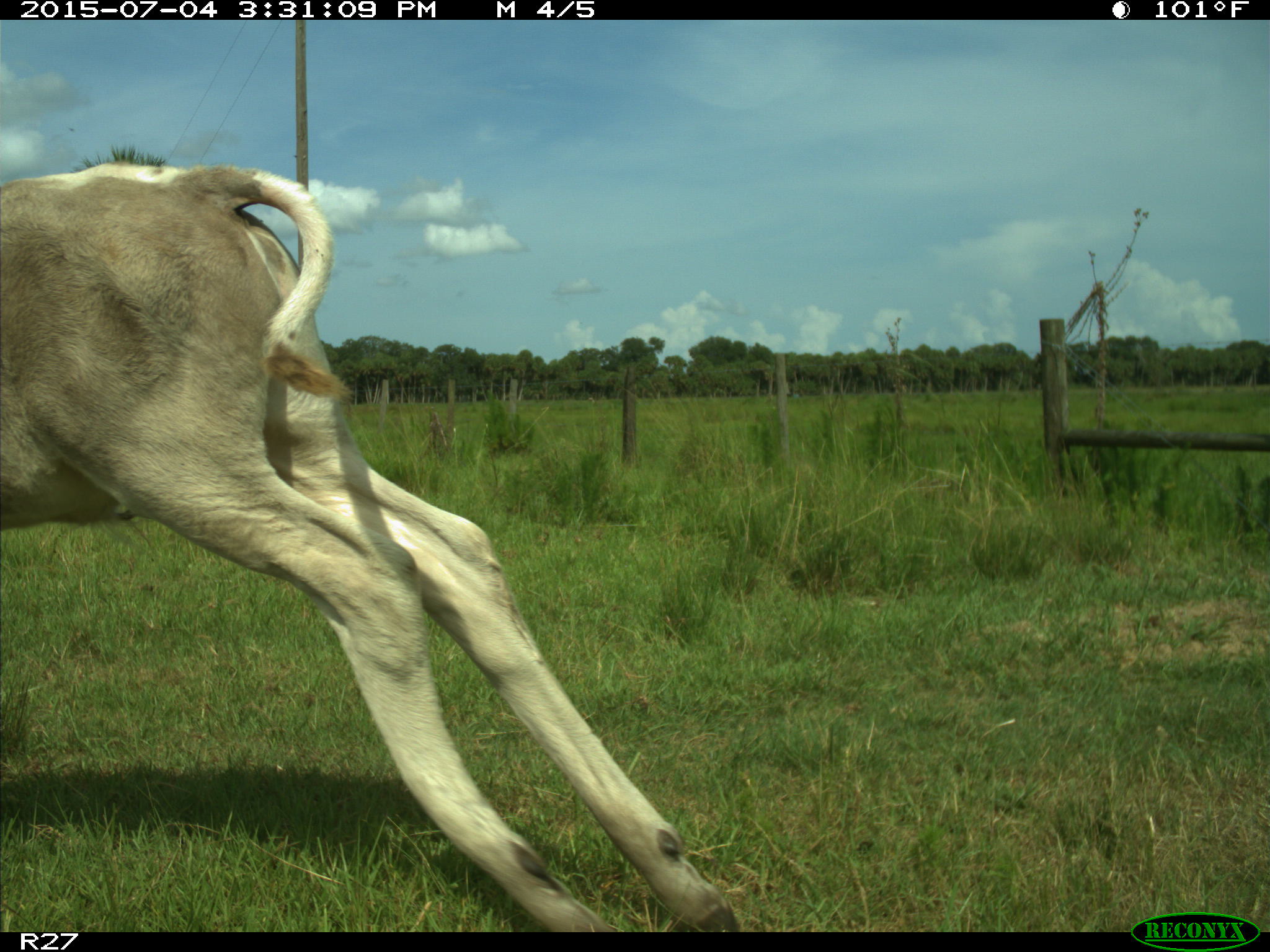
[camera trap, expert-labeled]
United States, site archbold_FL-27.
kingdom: Animalia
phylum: Chordata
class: Mammalia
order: Artiodactyla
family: Bovidae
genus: Bos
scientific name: Bos taurus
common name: domestic cow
Bos taurus (domestic cow).